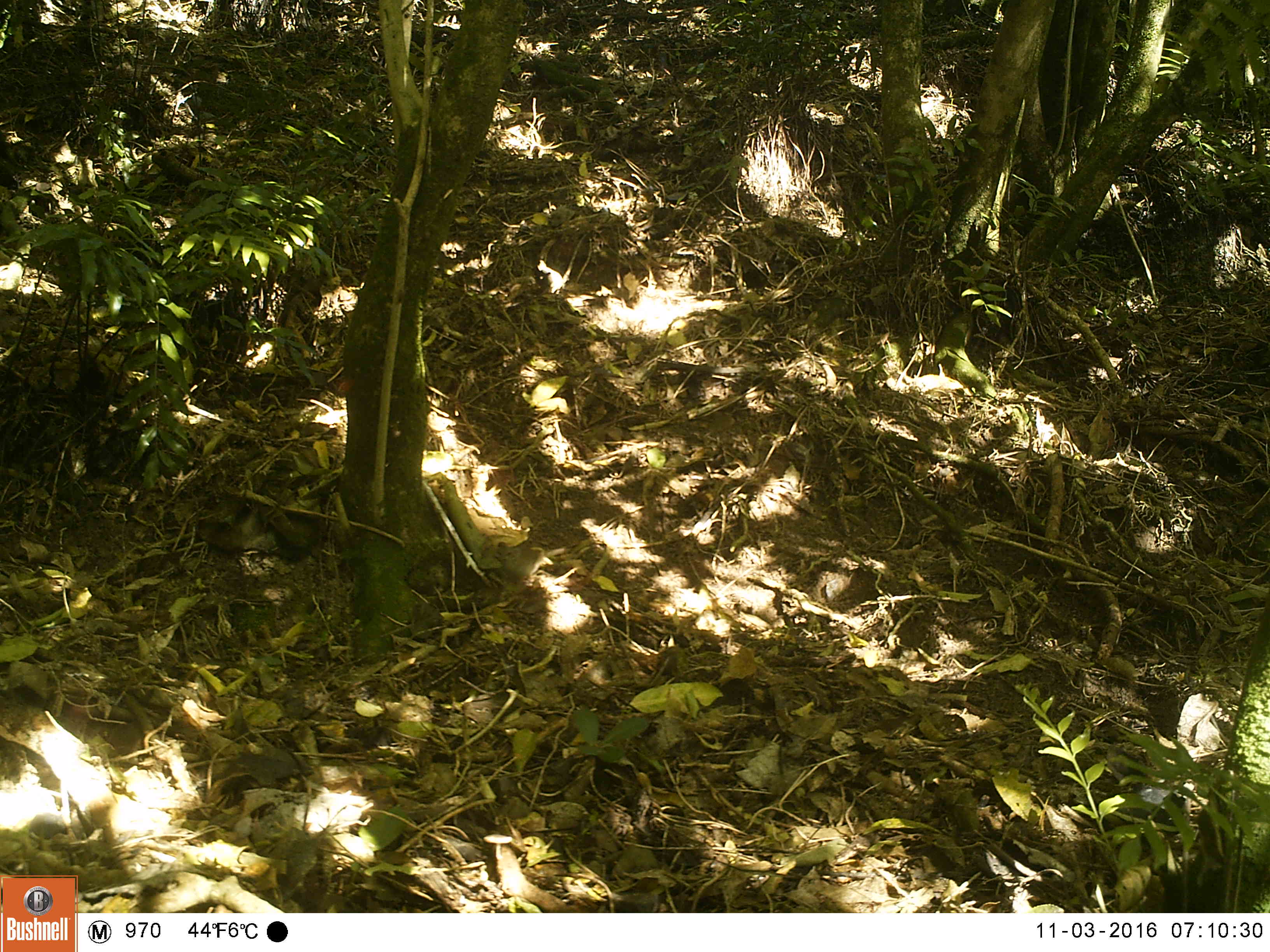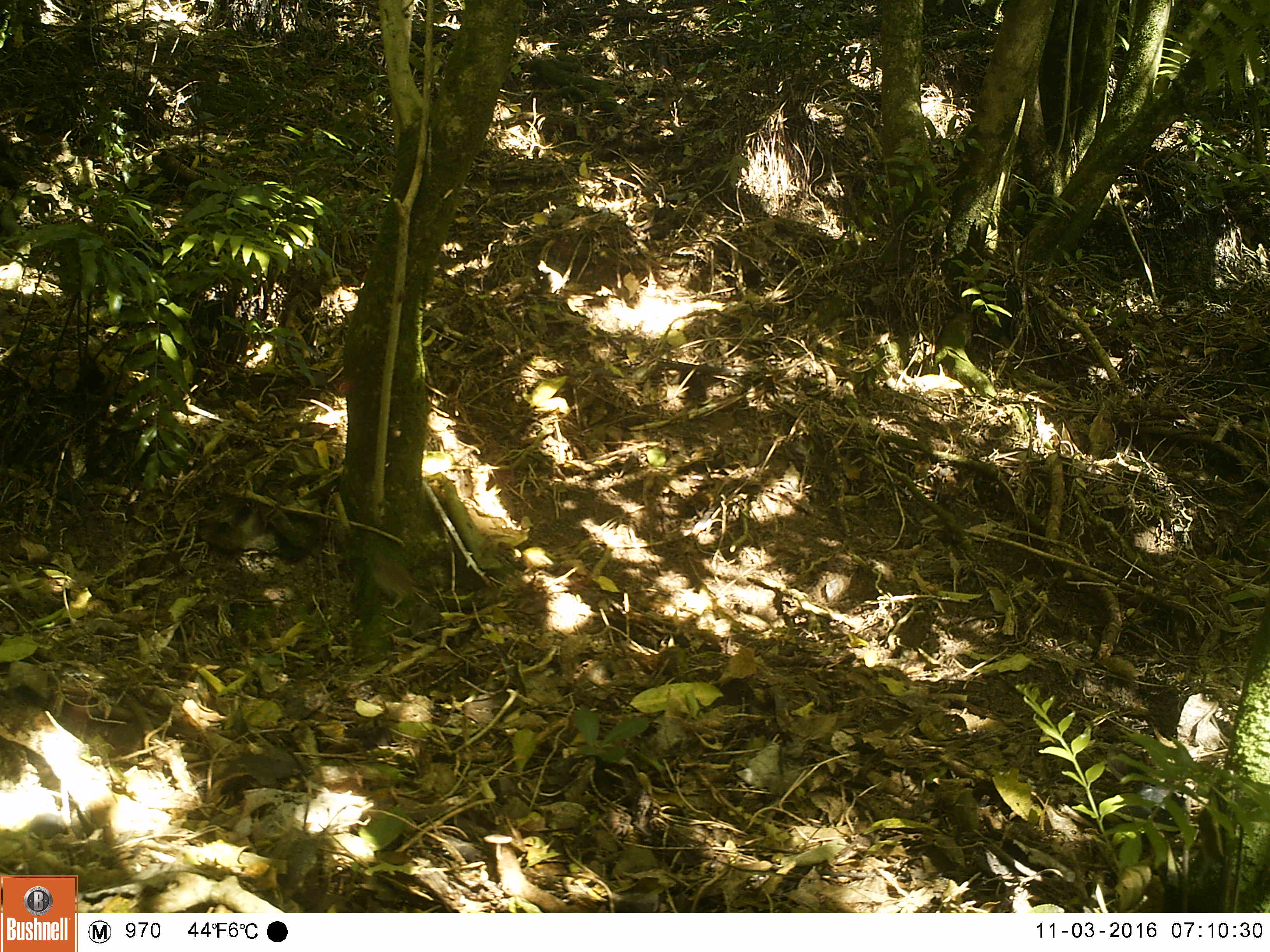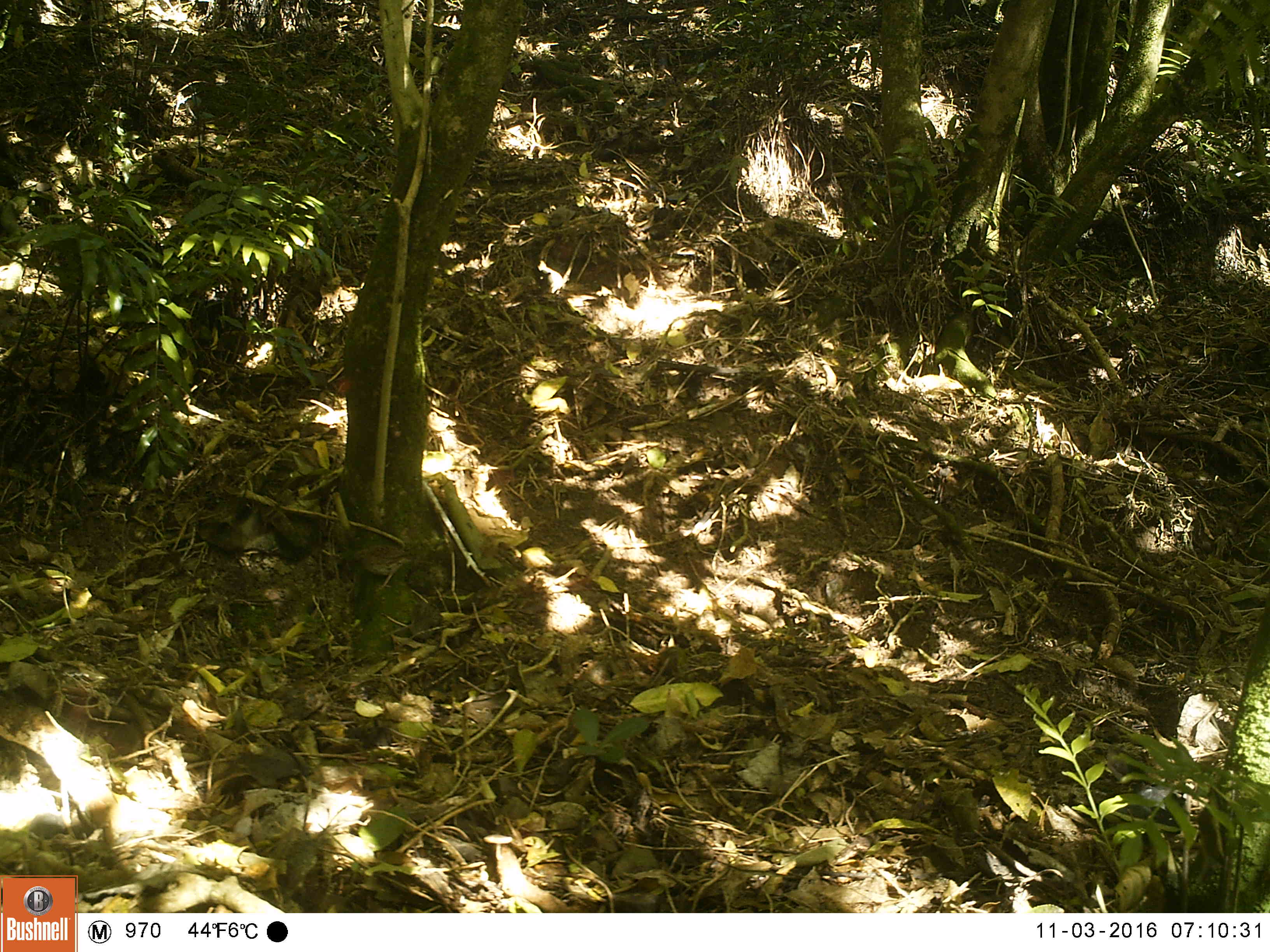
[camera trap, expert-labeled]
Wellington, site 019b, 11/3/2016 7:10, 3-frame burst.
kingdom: Animalia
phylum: Chordata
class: Aves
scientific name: Aves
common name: bird